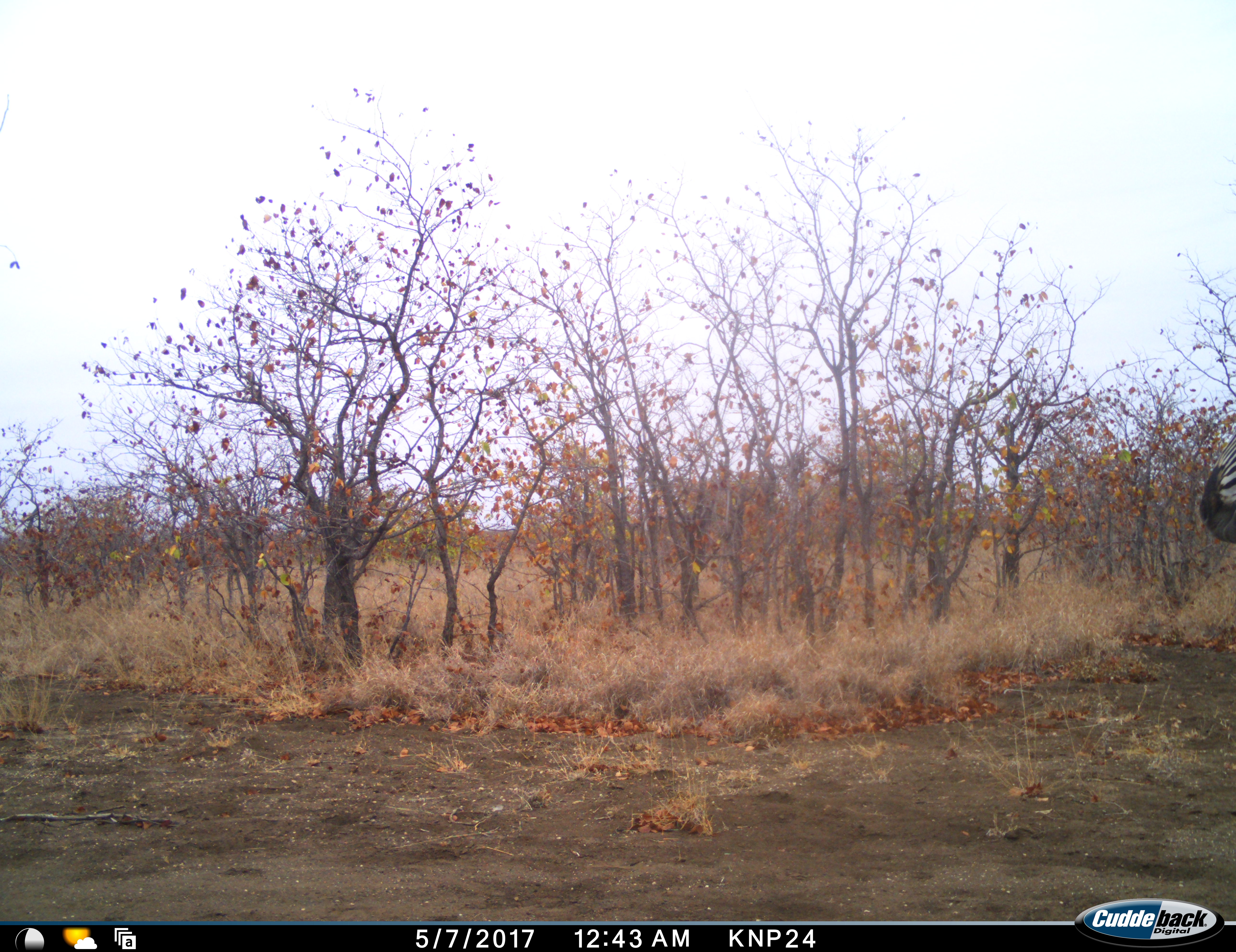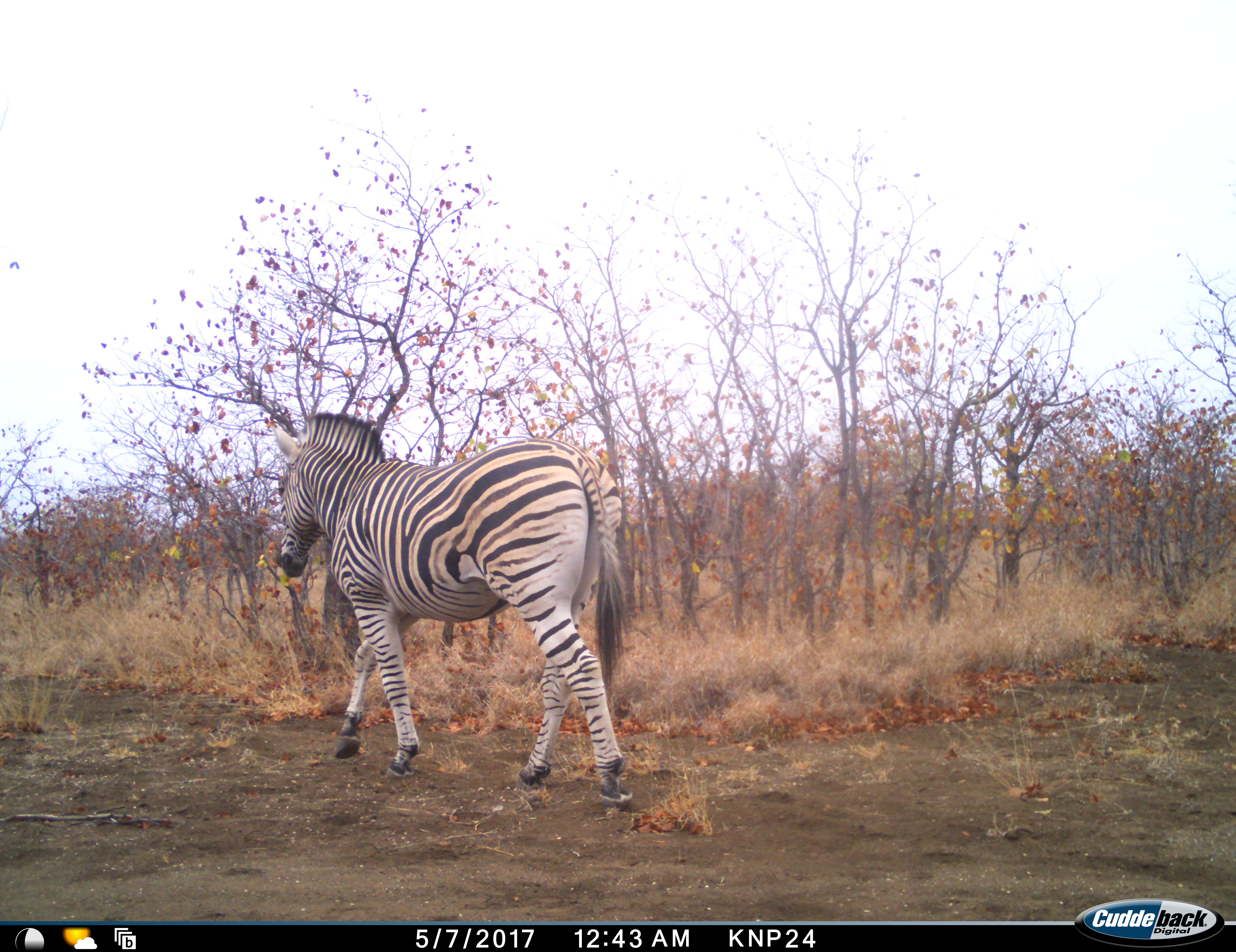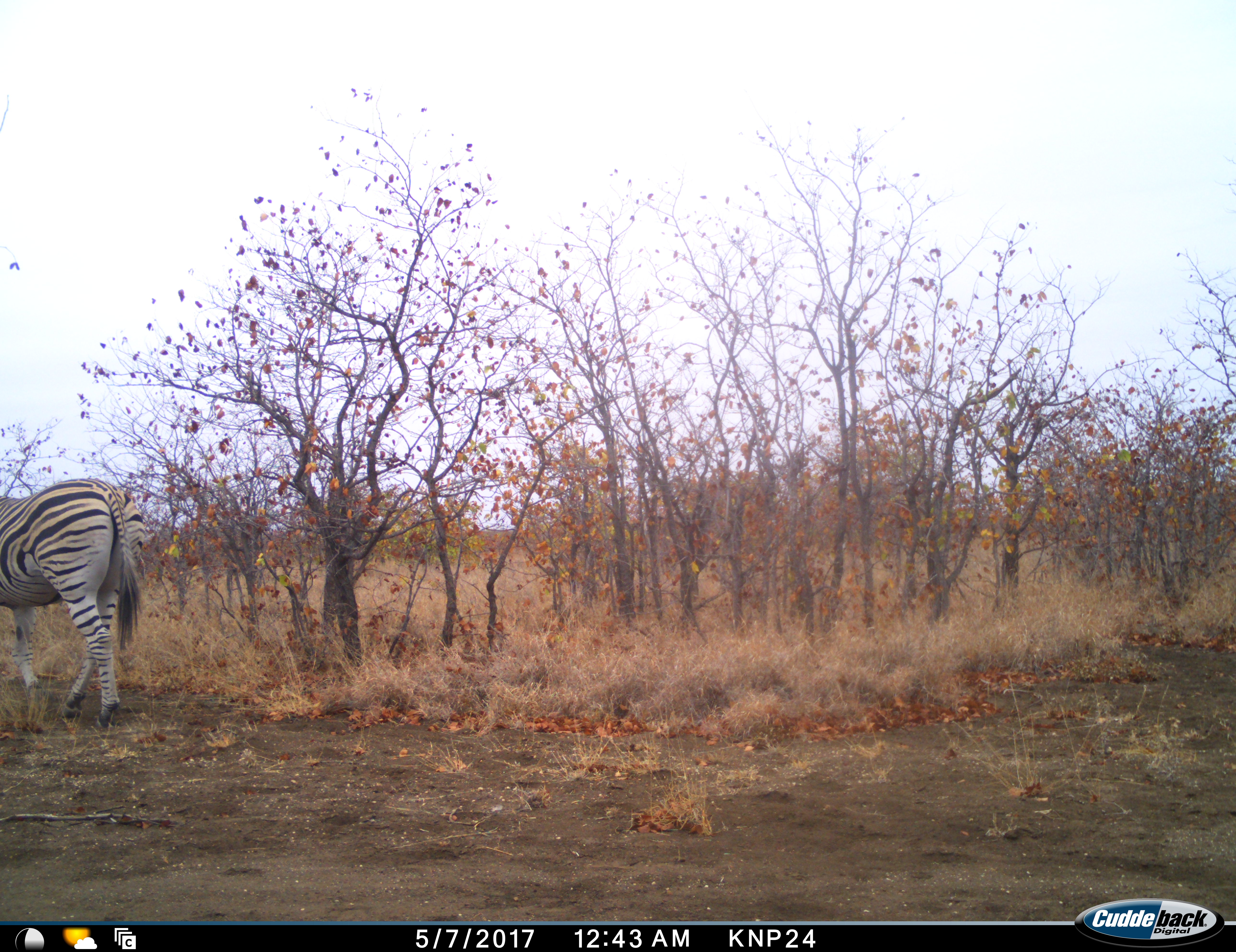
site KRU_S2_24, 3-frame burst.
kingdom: Animalia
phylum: Chordata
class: Mammalia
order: Perissodactyla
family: Equidae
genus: Equus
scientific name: Equus quagga burchellii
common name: burchell's zebra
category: zebraburchells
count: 1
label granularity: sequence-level